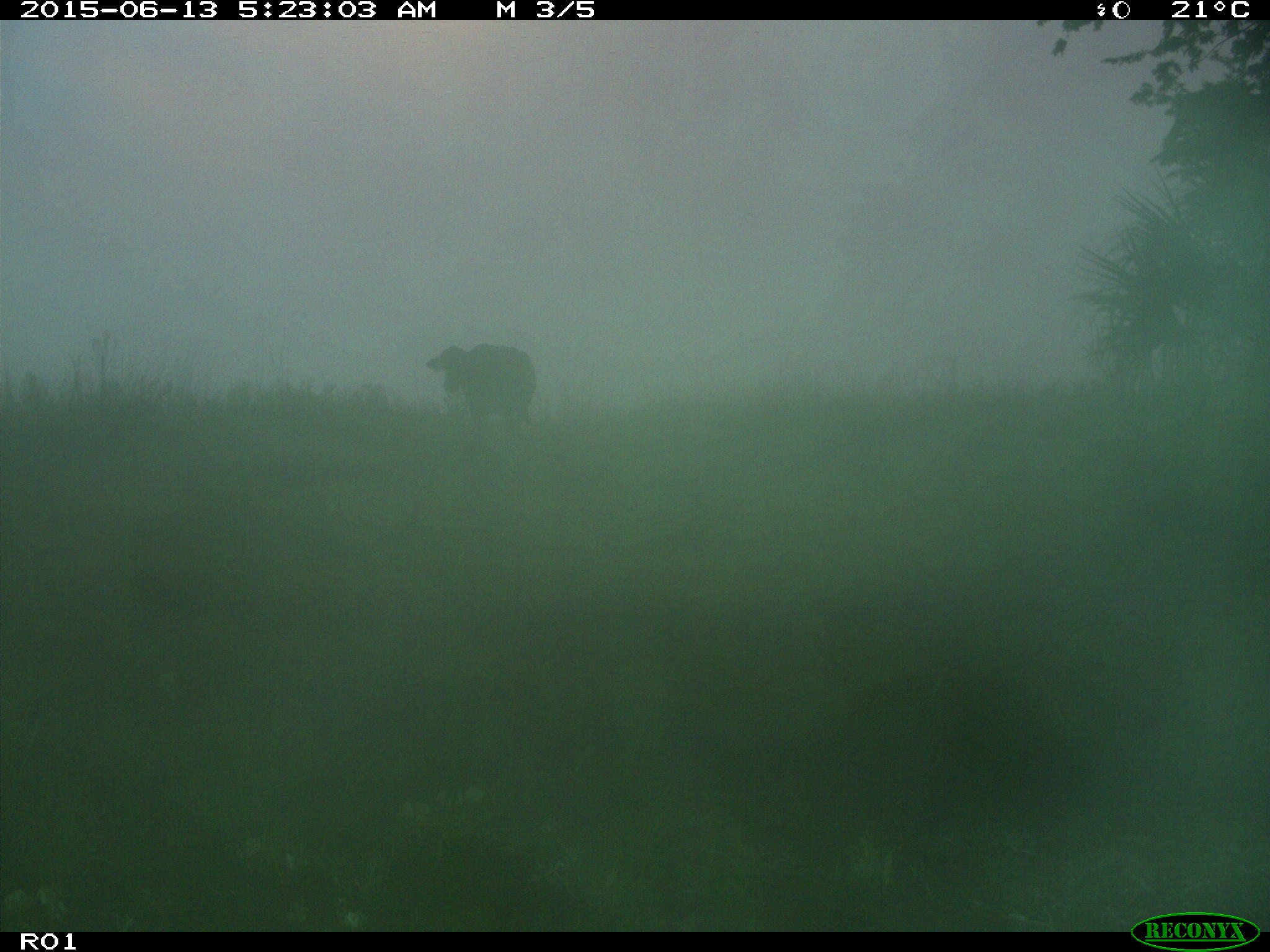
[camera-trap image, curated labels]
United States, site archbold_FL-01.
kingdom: Animalia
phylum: Chordata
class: Mammalia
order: Artiodactyla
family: Bovidae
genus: Bos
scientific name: Bos taurus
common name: domestic cow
Bos taurus (domestic cow).